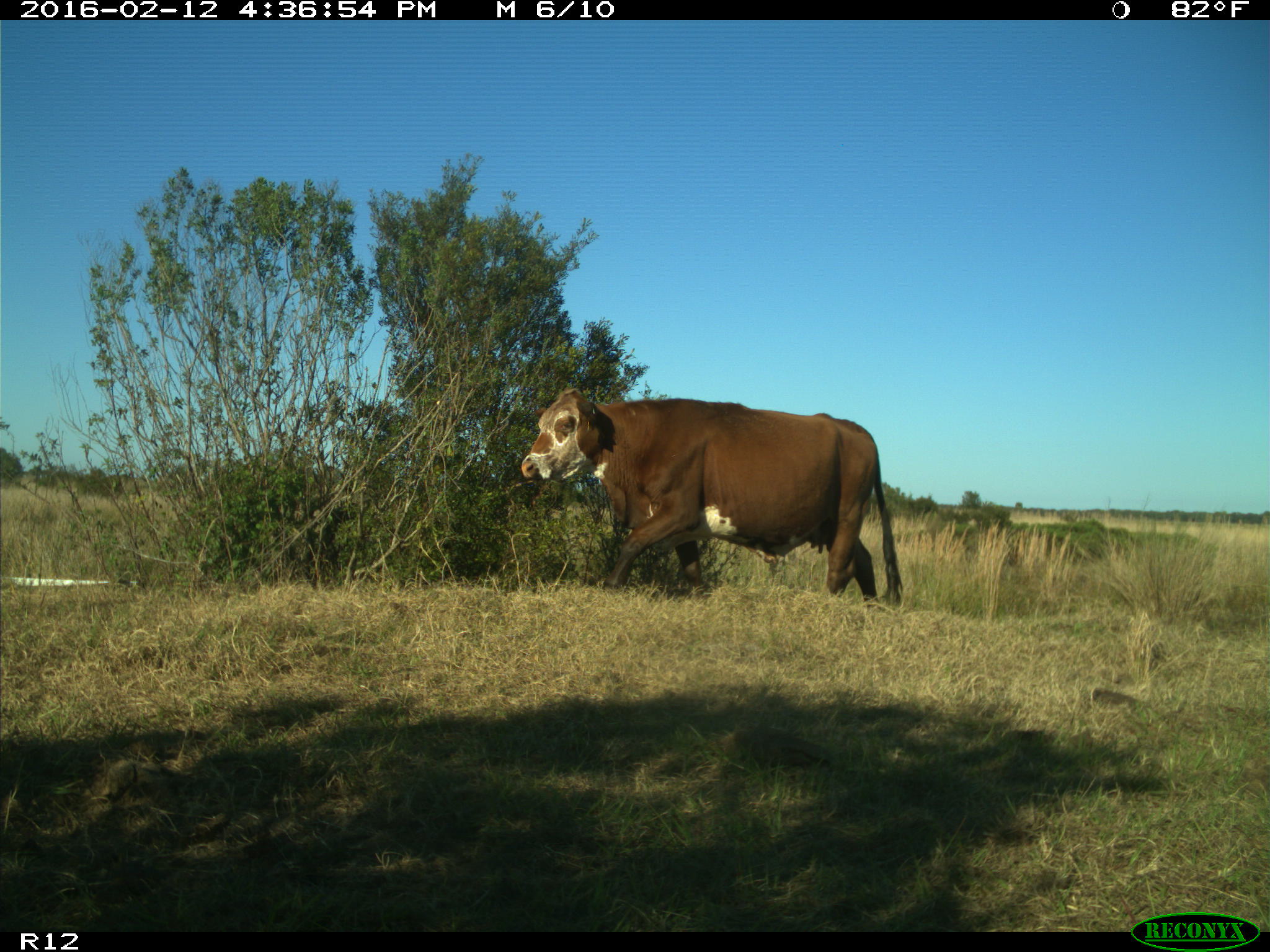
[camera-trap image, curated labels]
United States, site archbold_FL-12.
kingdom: Animalia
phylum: Chordata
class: Mammalia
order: Artiodactyla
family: Bovidae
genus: Bos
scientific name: Bos taurus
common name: domestic cow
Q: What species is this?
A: Bos taurus (domestic cow).